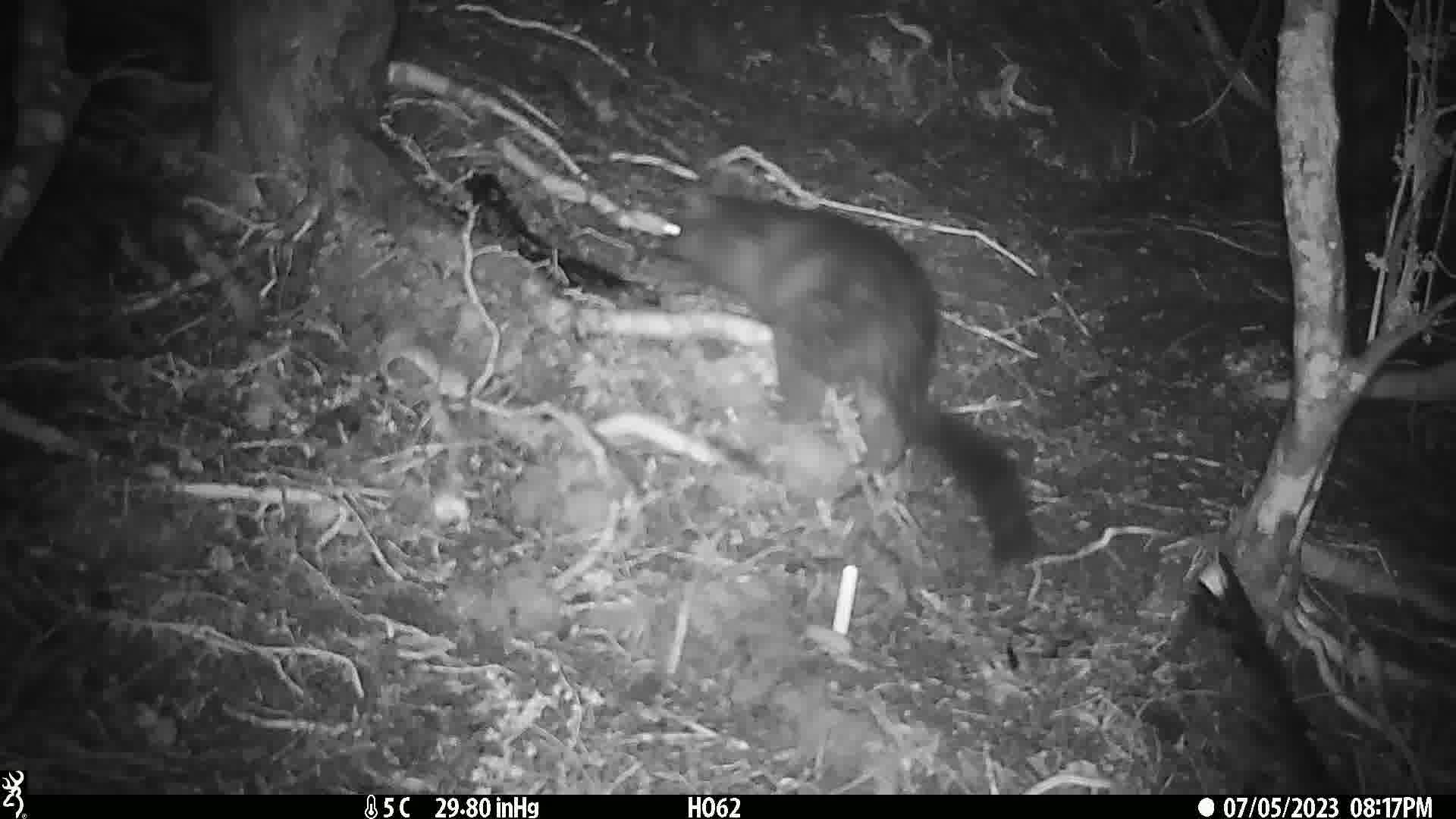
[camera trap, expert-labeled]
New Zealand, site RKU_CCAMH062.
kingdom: Animalia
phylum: Chordata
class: Mammalia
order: Diprotodontia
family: Phalangeridae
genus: Trichosurus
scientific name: Trichosurus vulpecula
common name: common brushtail possum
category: possum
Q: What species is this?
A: Possum (common brushtail possum) (Trichosurus vulpecula).